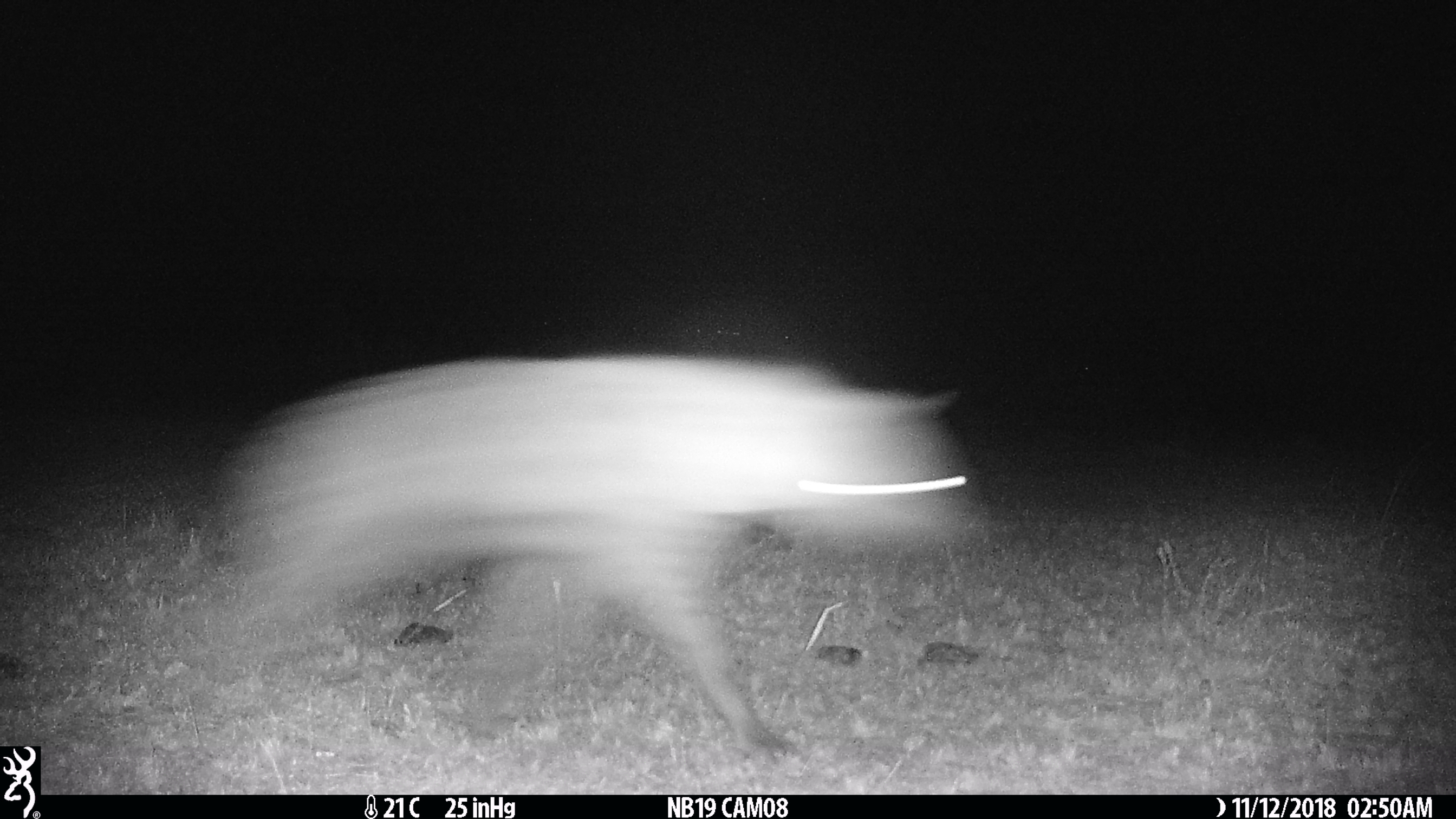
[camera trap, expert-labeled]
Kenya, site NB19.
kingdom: Animalia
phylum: Chordata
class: Mammalia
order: Carnivora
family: Hyaenidae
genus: Crocuta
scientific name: Crocuta crocuta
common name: spotted hyena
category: hyena spotted